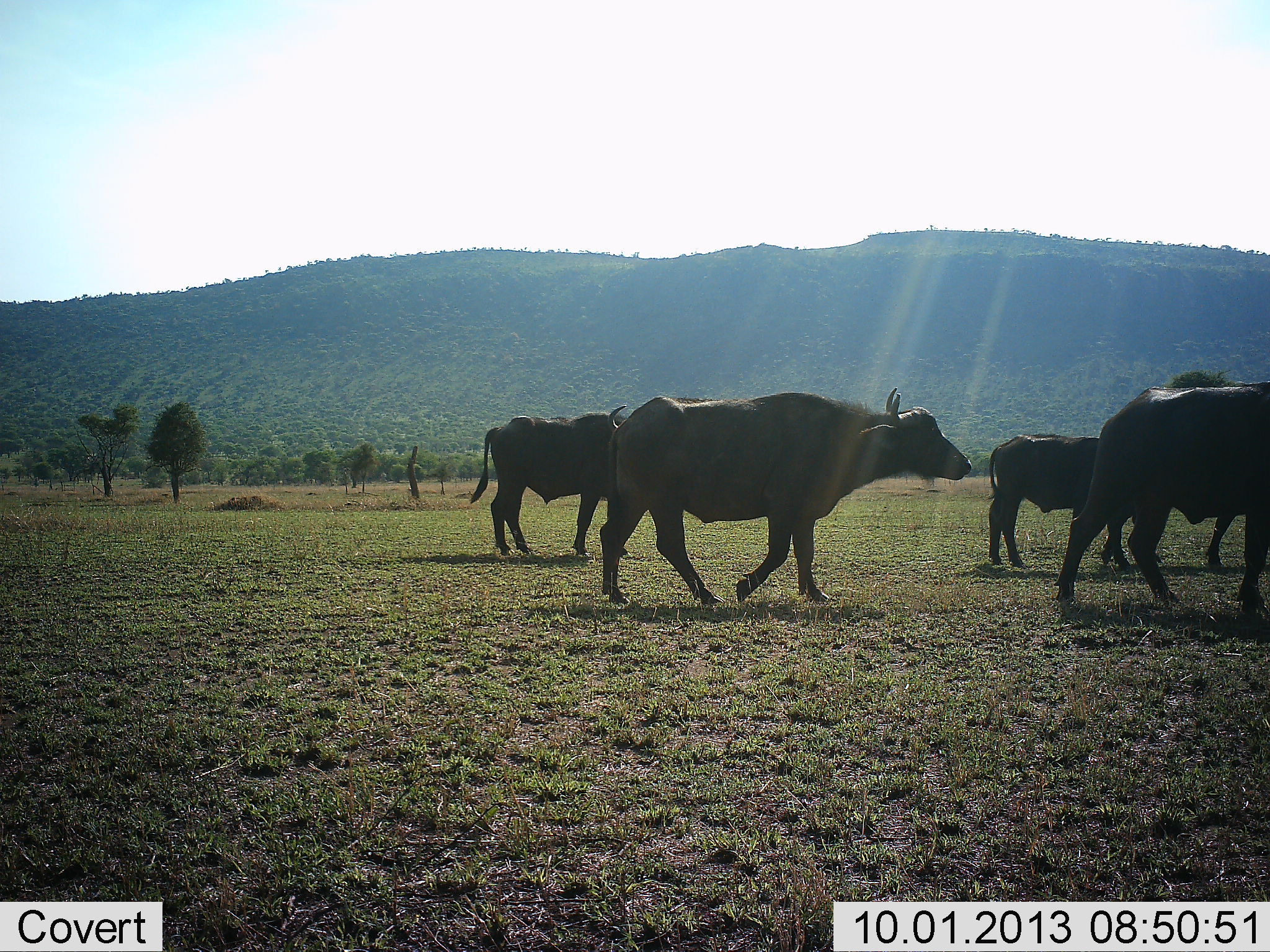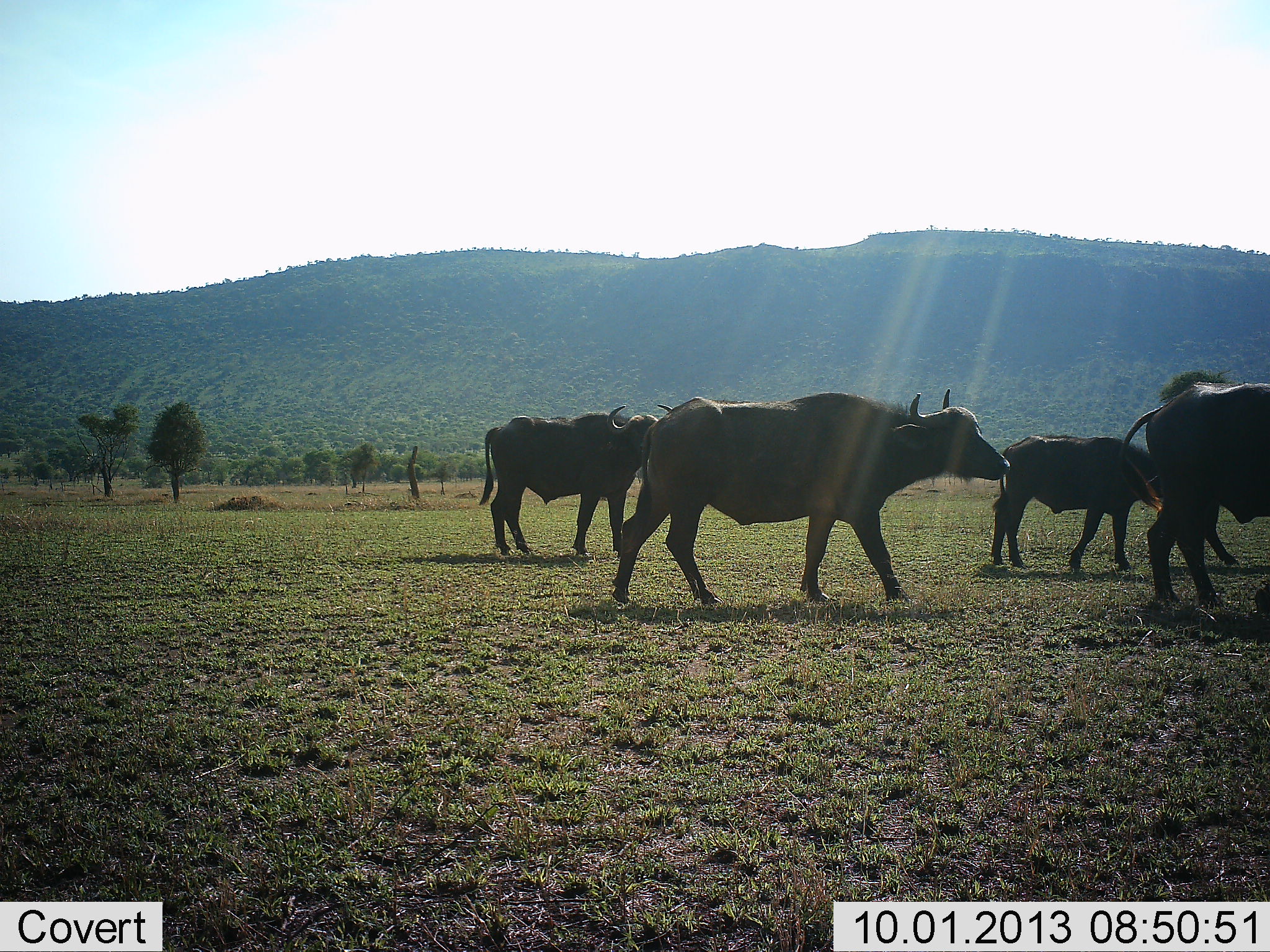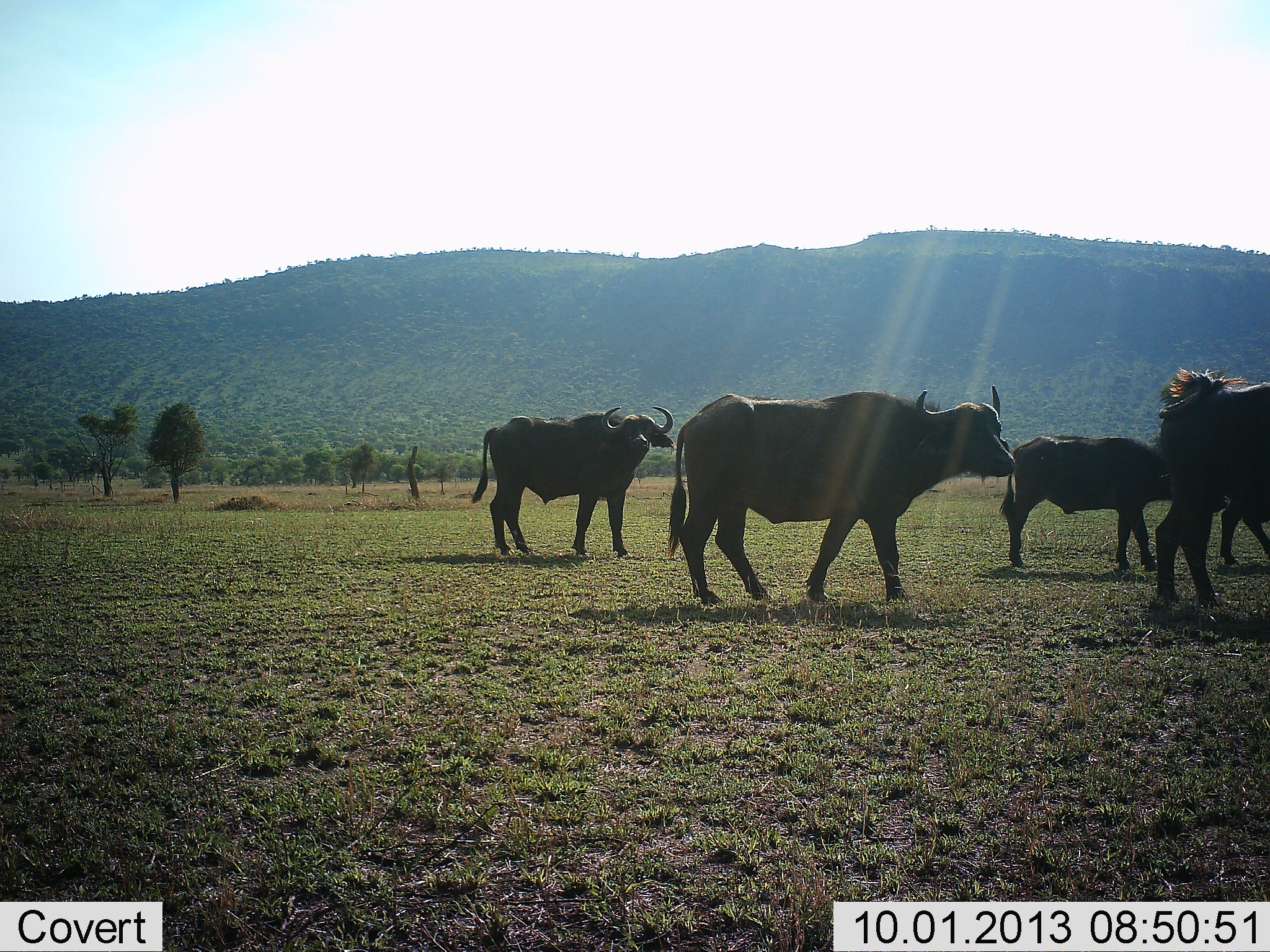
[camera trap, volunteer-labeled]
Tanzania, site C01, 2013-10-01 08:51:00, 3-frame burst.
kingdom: Animalia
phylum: Chordata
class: Mammalia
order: Artiodactyla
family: Bovidae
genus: Syncerus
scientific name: Syncerus caffer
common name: cape buffalo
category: buffalo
Buffalo (cape buffalo) (Syncerus caffer), count 5. Behavior (volunteer vote fractions): standing 26%, resting 0%, moving 100%, interacting 0%. Young present (vote fraction): 47%. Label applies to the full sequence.